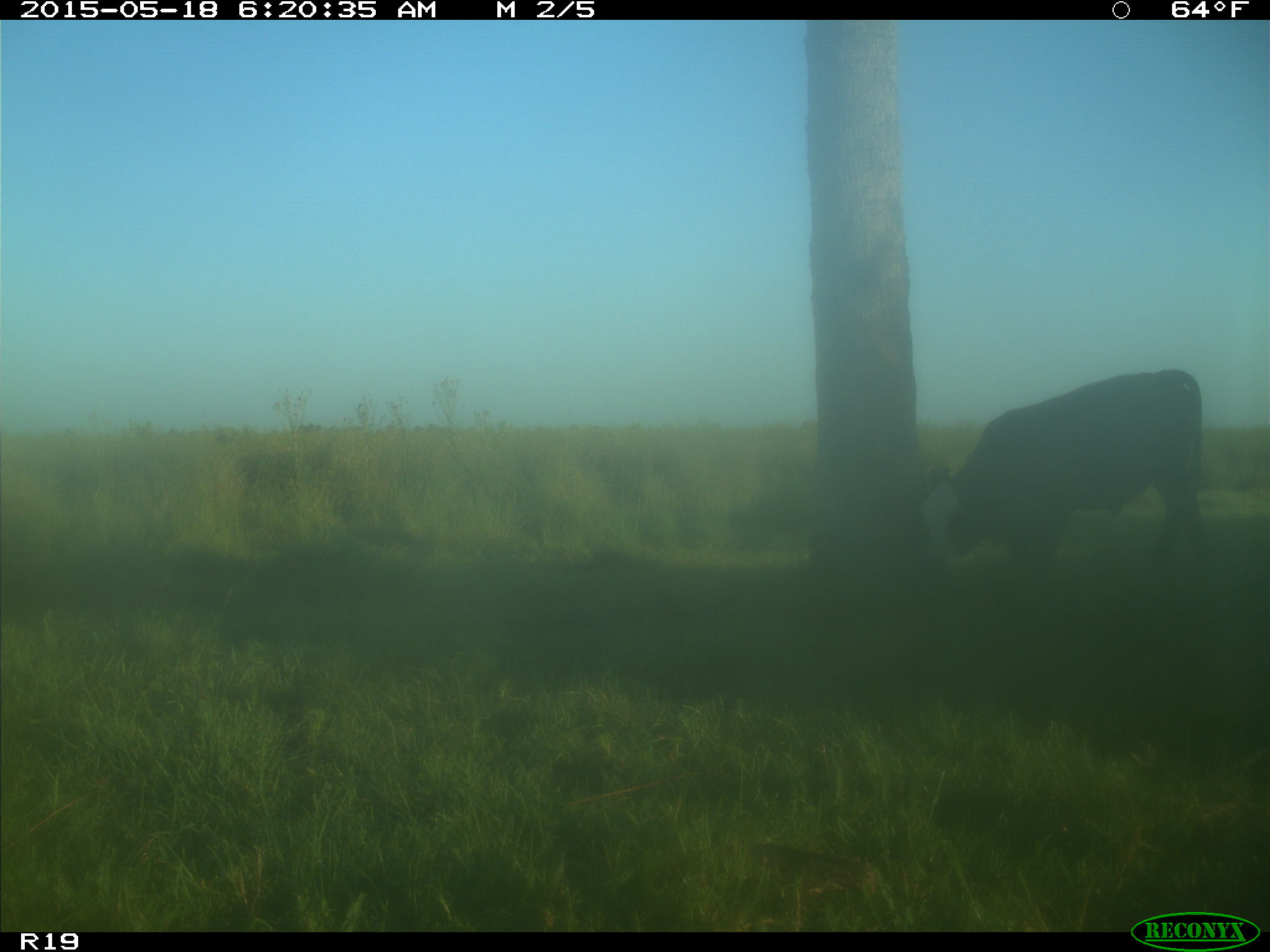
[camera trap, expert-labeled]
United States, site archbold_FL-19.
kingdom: Animalia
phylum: Chordata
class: Mammalia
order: Artiodactyla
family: Bovidae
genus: Bos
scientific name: Bos taurus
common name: domestic cow